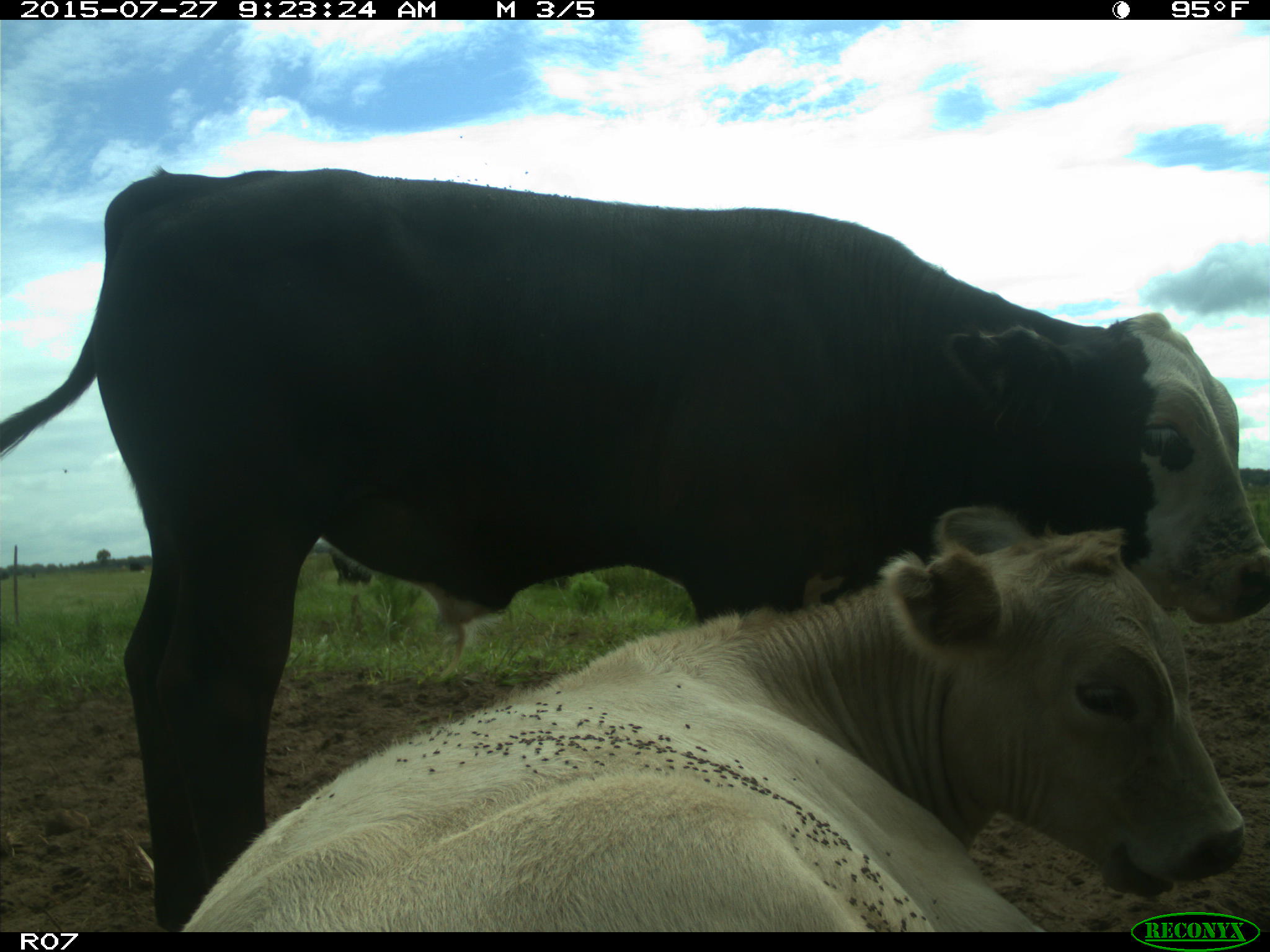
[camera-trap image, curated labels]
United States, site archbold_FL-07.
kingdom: Animalia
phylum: Chordata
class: Mammalia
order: Artiodactyla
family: Bovidae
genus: Bos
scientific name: Bos taurus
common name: domestic cow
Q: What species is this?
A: Bos taurus (domestic cow).